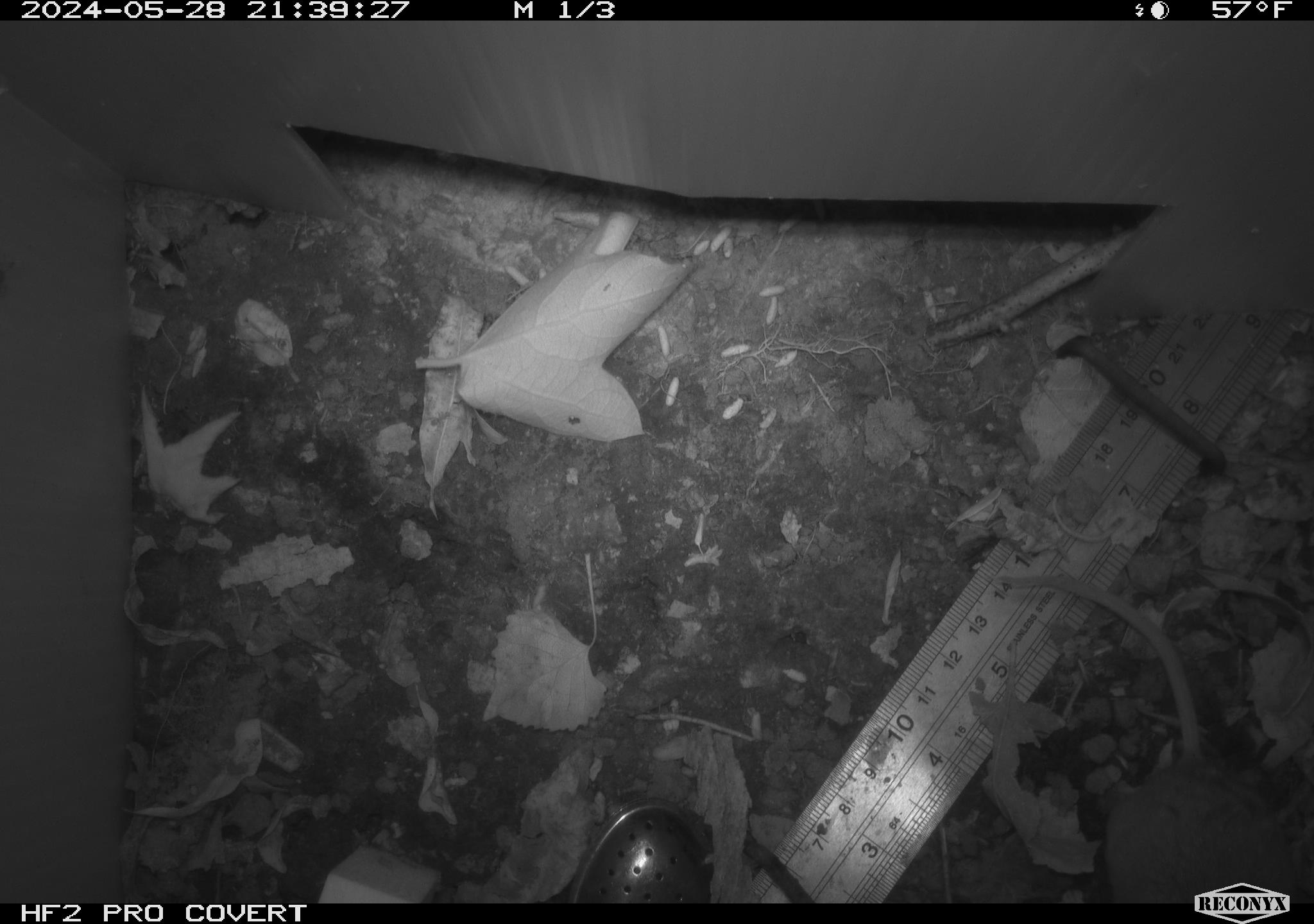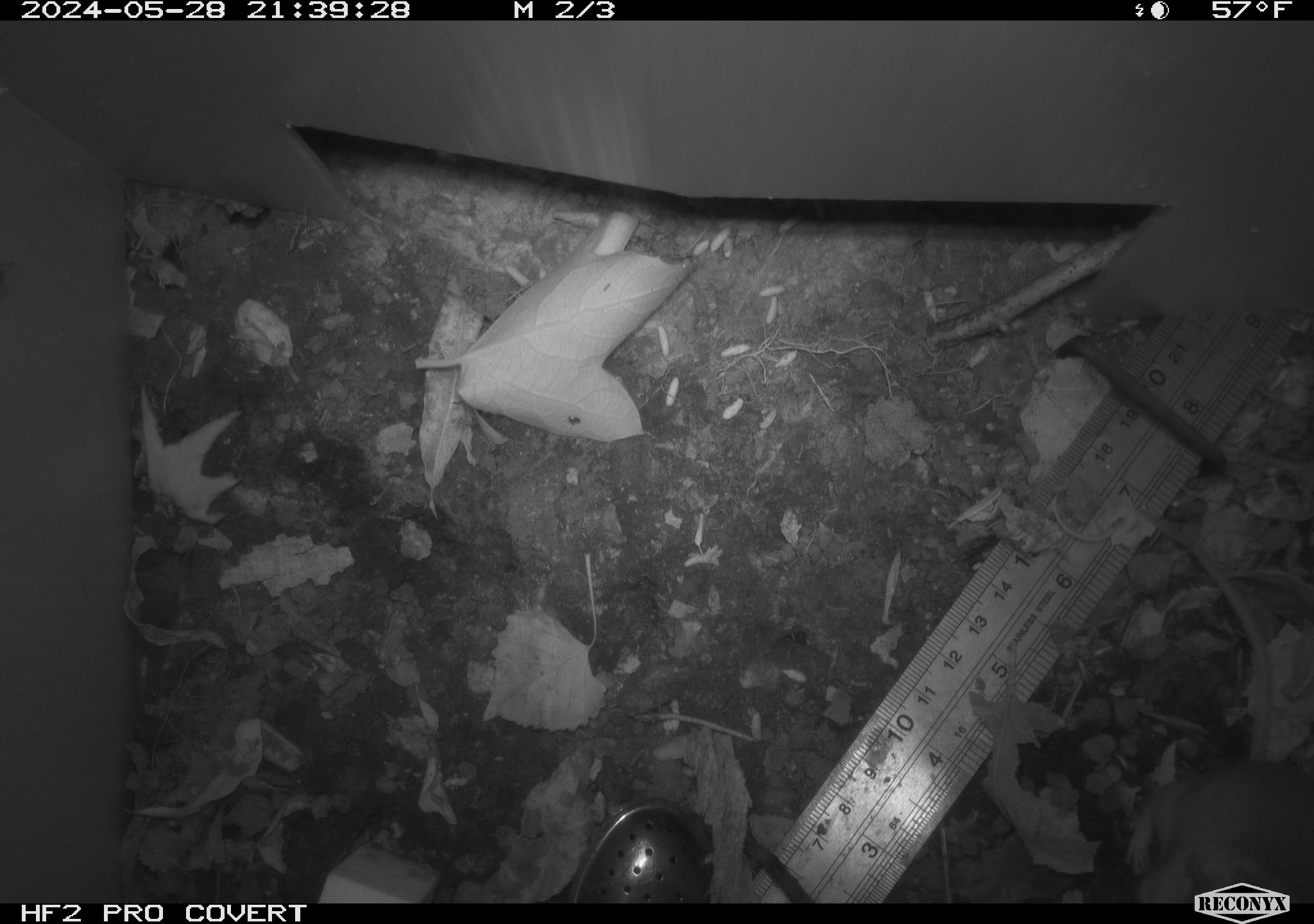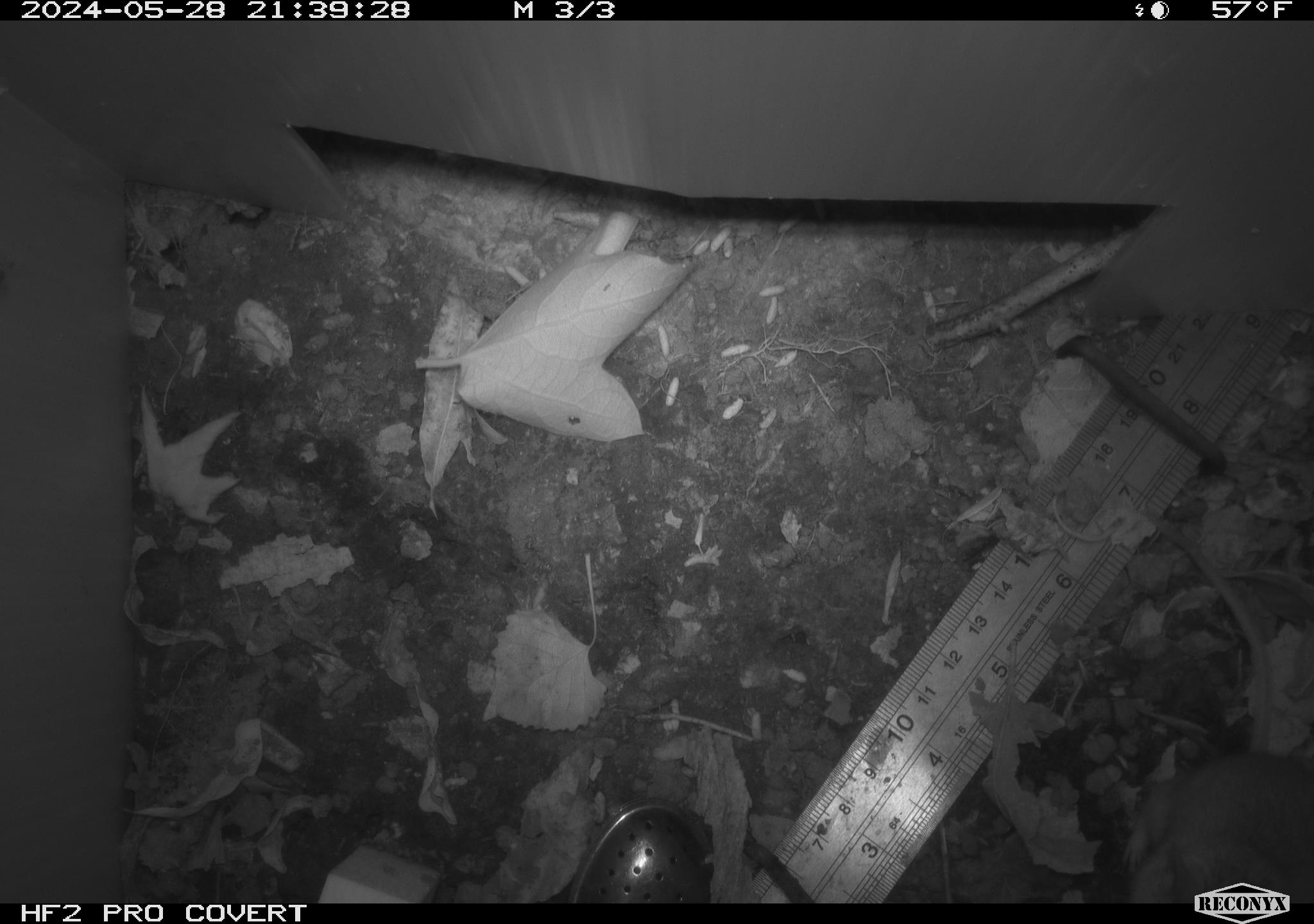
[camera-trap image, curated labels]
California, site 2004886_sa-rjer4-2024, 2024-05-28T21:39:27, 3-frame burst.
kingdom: Animalia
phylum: Chordata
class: Mammalia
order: Rodentia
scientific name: Rodentia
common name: mouse species